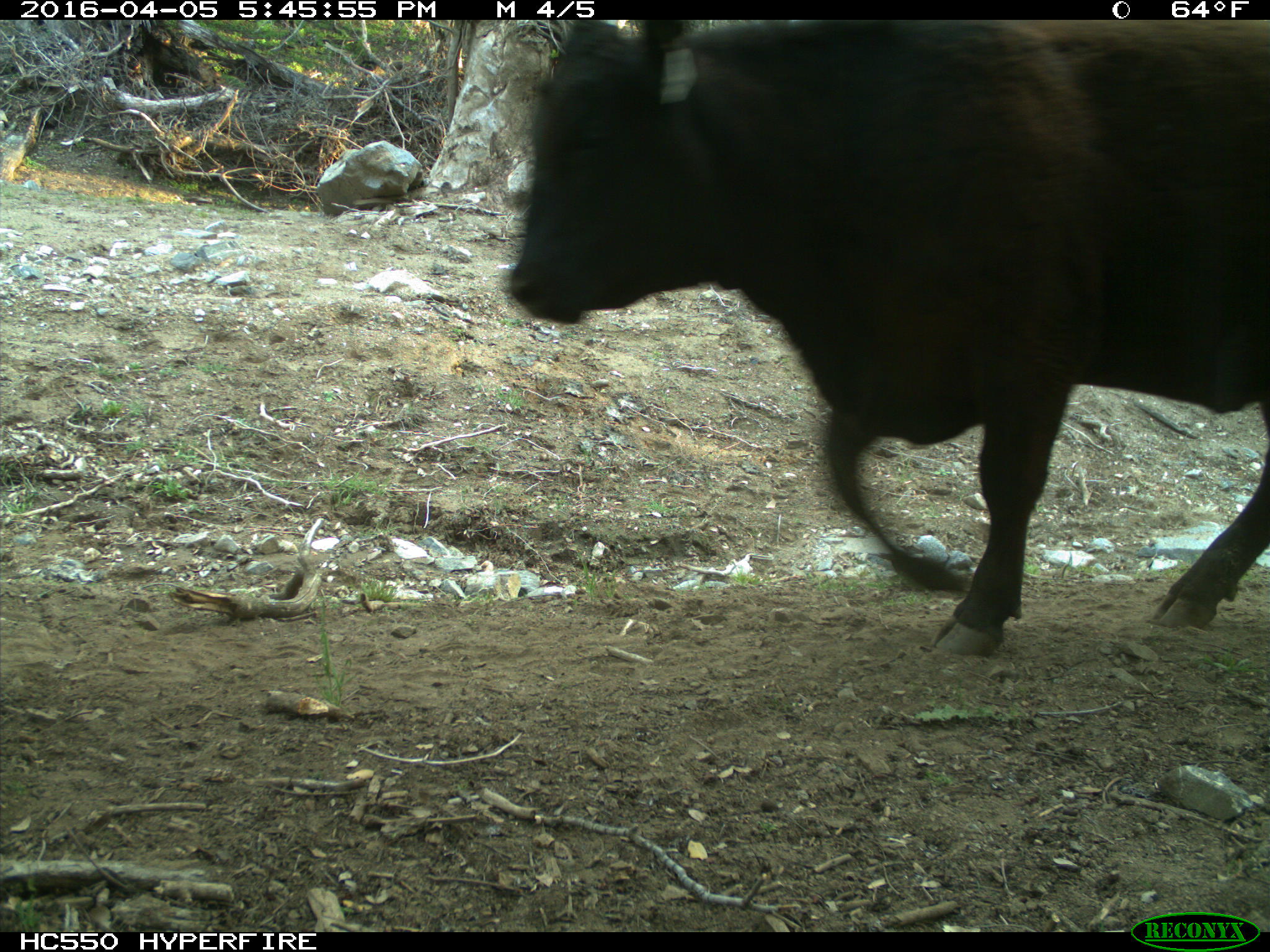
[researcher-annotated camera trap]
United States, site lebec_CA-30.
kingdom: Animalia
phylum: Chordata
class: Mammalia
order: Artiodactyla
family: Bovidae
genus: Bos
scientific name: Bos taurus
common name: domestic cow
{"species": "Bos taurus (domestic cow)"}